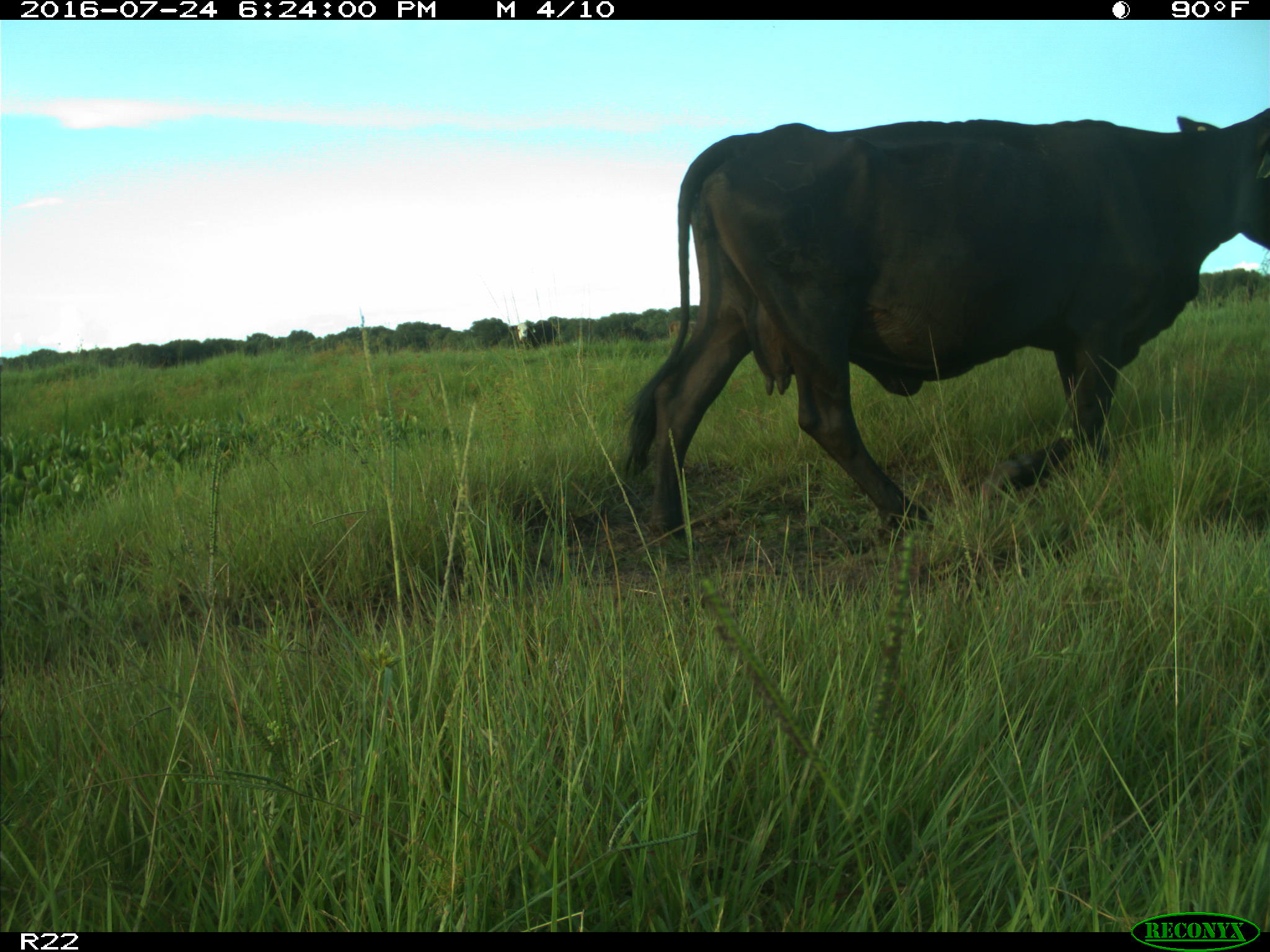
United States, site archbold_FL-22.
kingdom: Animalia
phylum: Chordata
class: Mammalia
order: Artiodactyla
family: Bovidae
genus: Bos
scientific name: Bos taurus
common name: domestic cow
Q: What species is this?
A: Bos taurus (domestic cow).